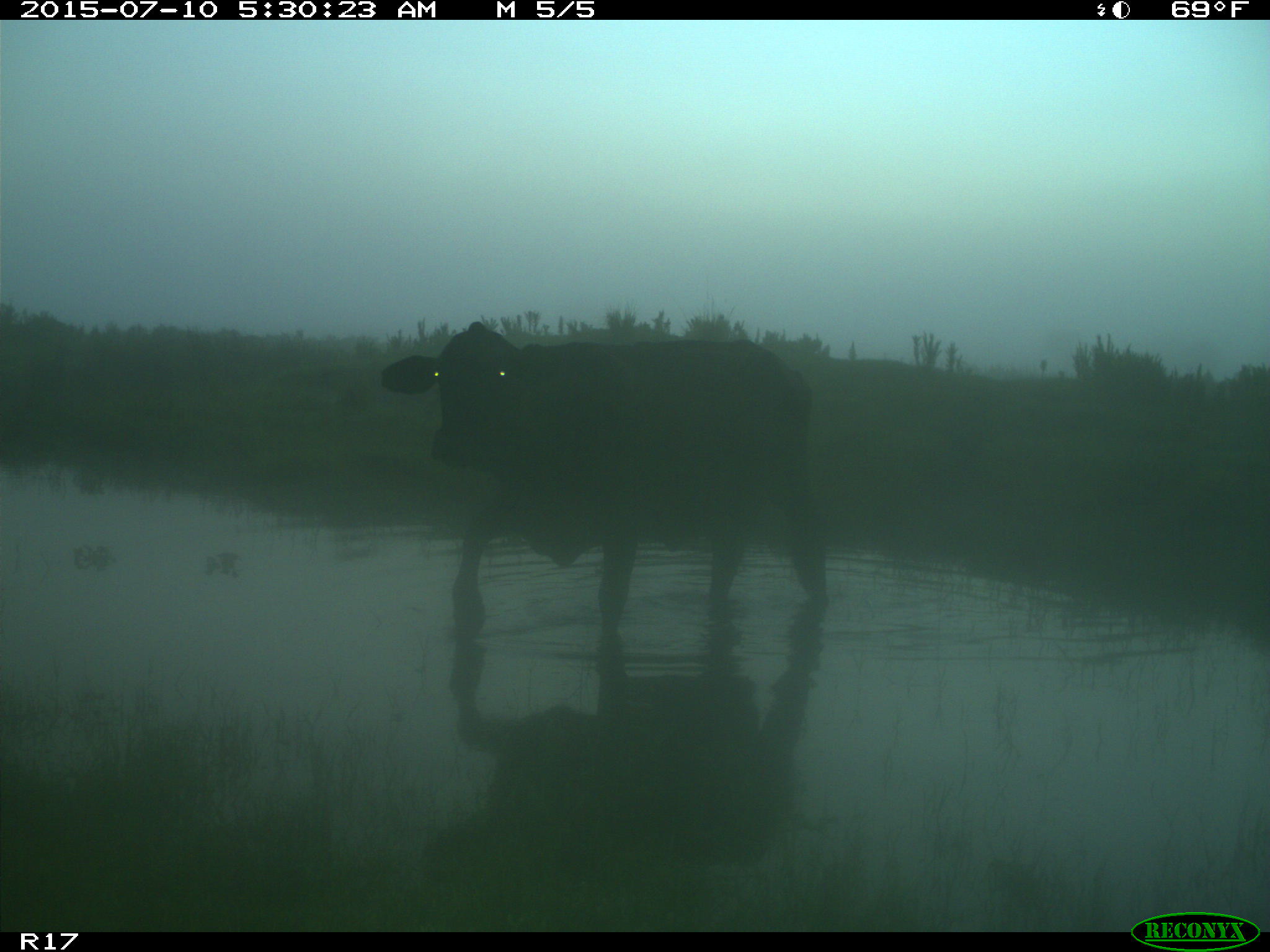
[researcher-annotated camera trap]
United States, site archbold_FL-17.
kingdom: Animalia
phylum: Chordata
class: Mammalia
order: Artiodactyla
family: Bovidae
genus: Bos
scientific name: Bos taurus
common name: domestic cow